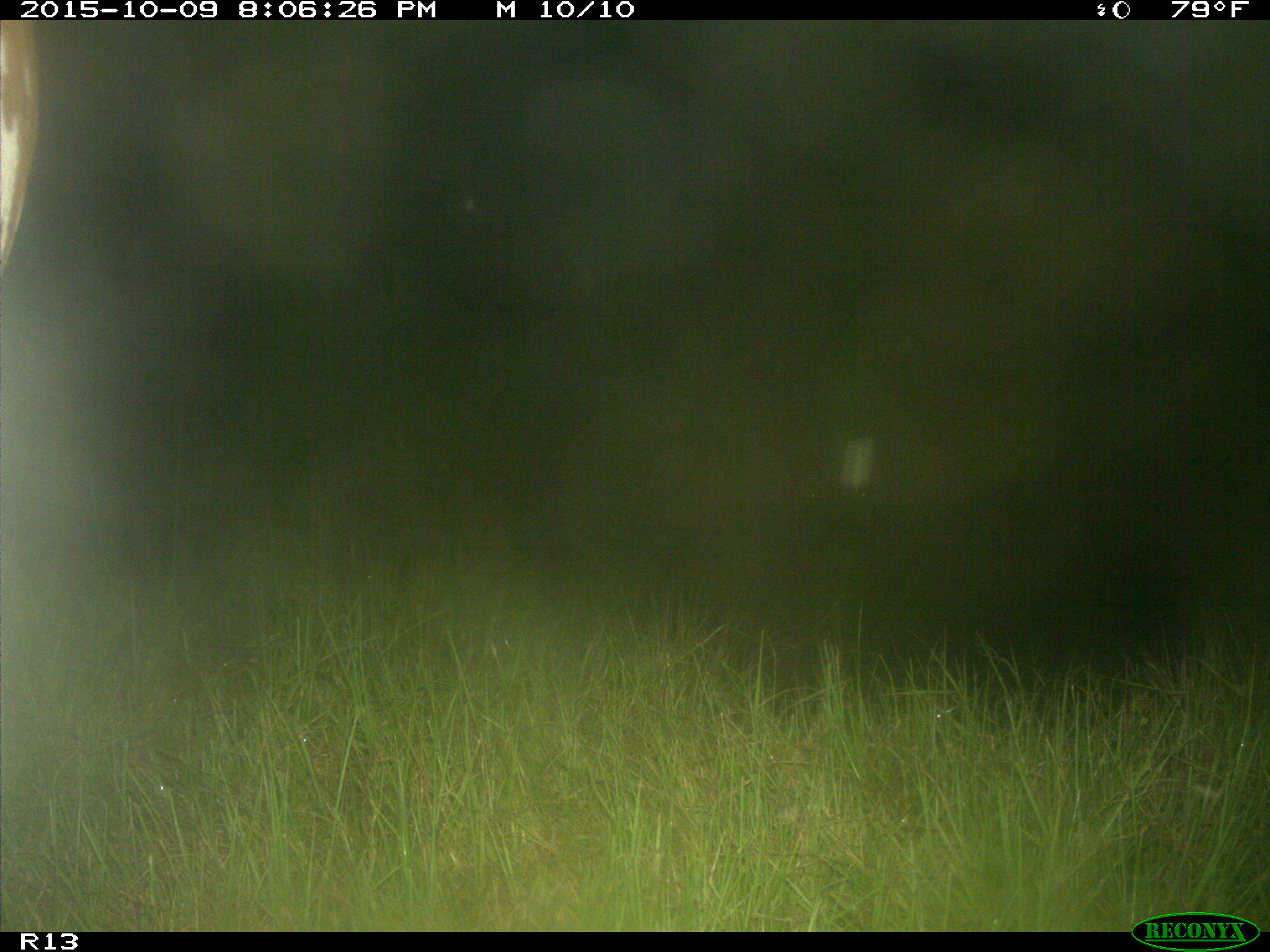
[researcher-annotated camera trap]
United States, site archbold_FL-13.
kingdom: Animalia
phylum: Chordata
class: Mammalia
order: Artiodactyla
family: Bovidae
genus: Bos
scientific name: Bos taurus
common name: domestic cow